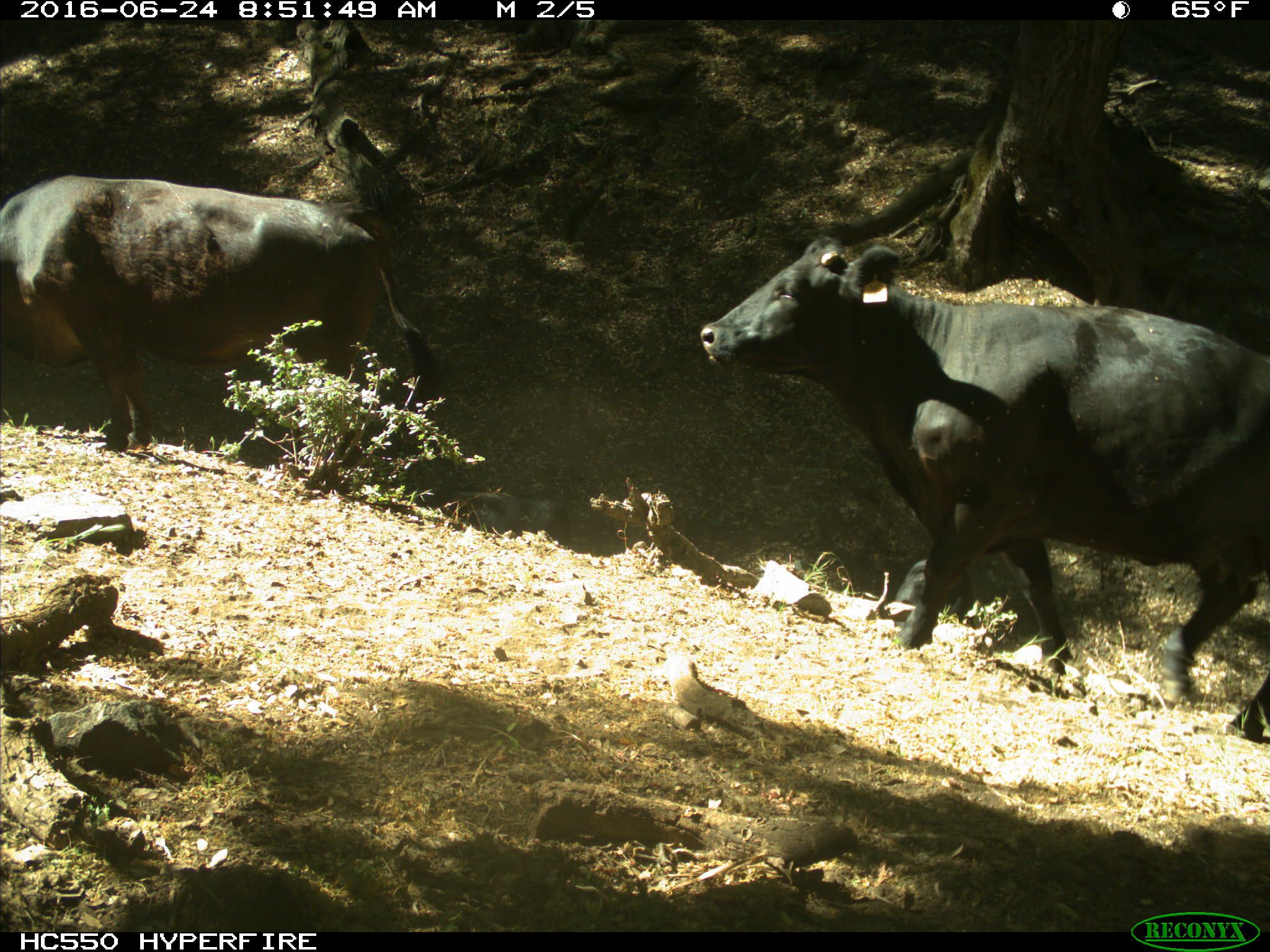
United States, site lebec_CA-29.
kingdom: Animalia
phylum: Chordata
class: Mammalia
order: Artiodactyla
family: Bovidae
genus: Bos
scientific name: Bos taurus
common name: domestic cow